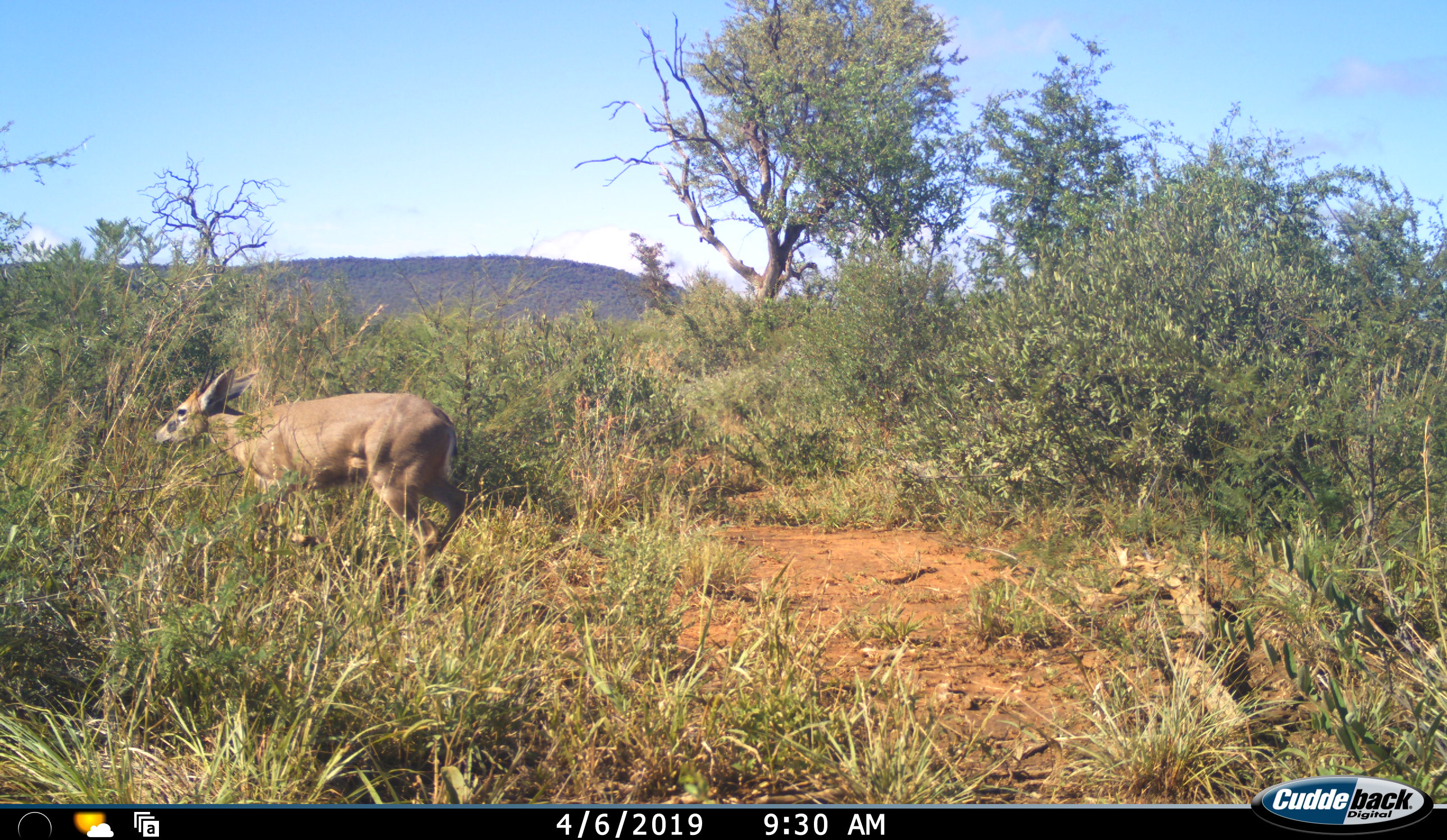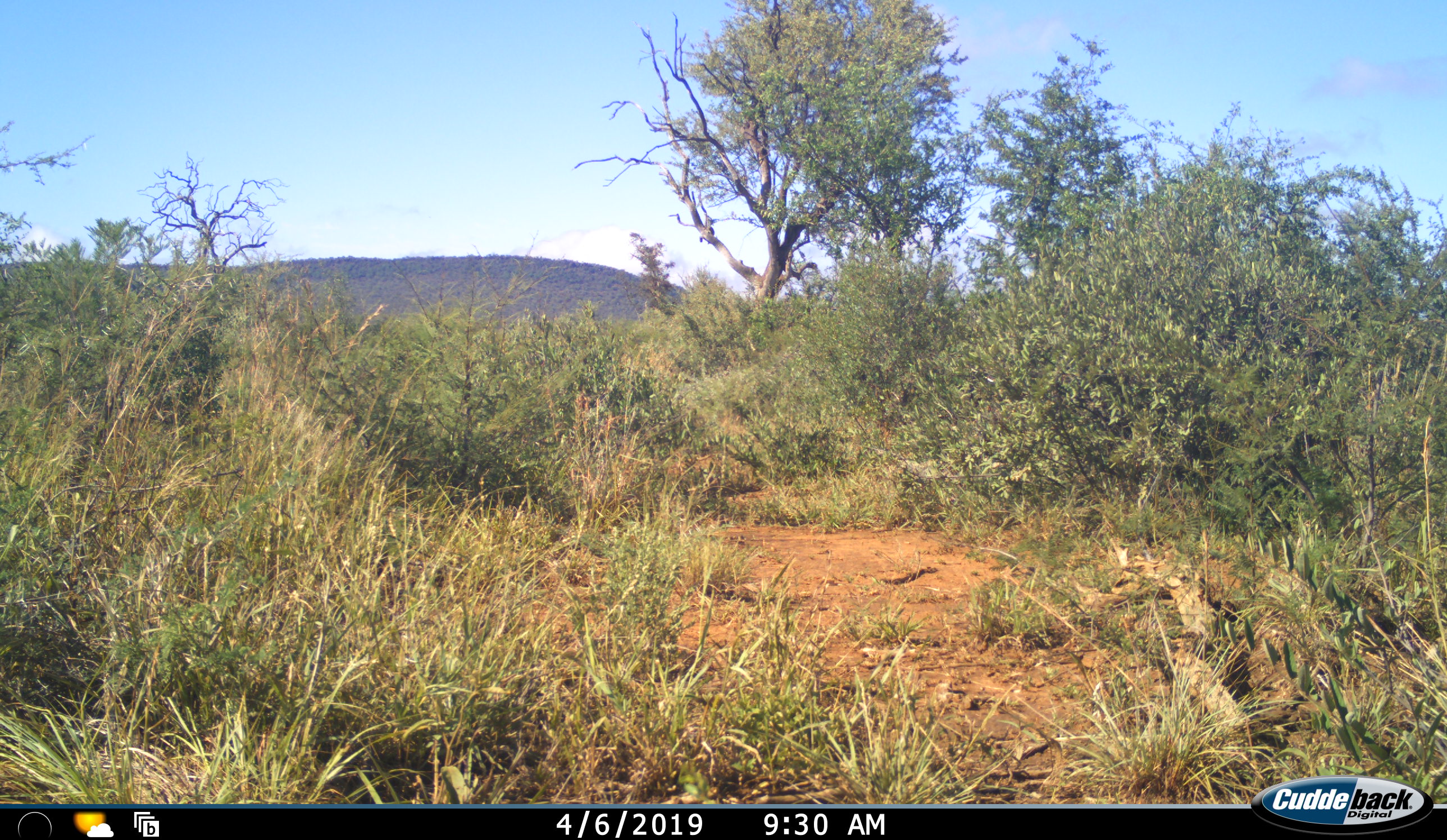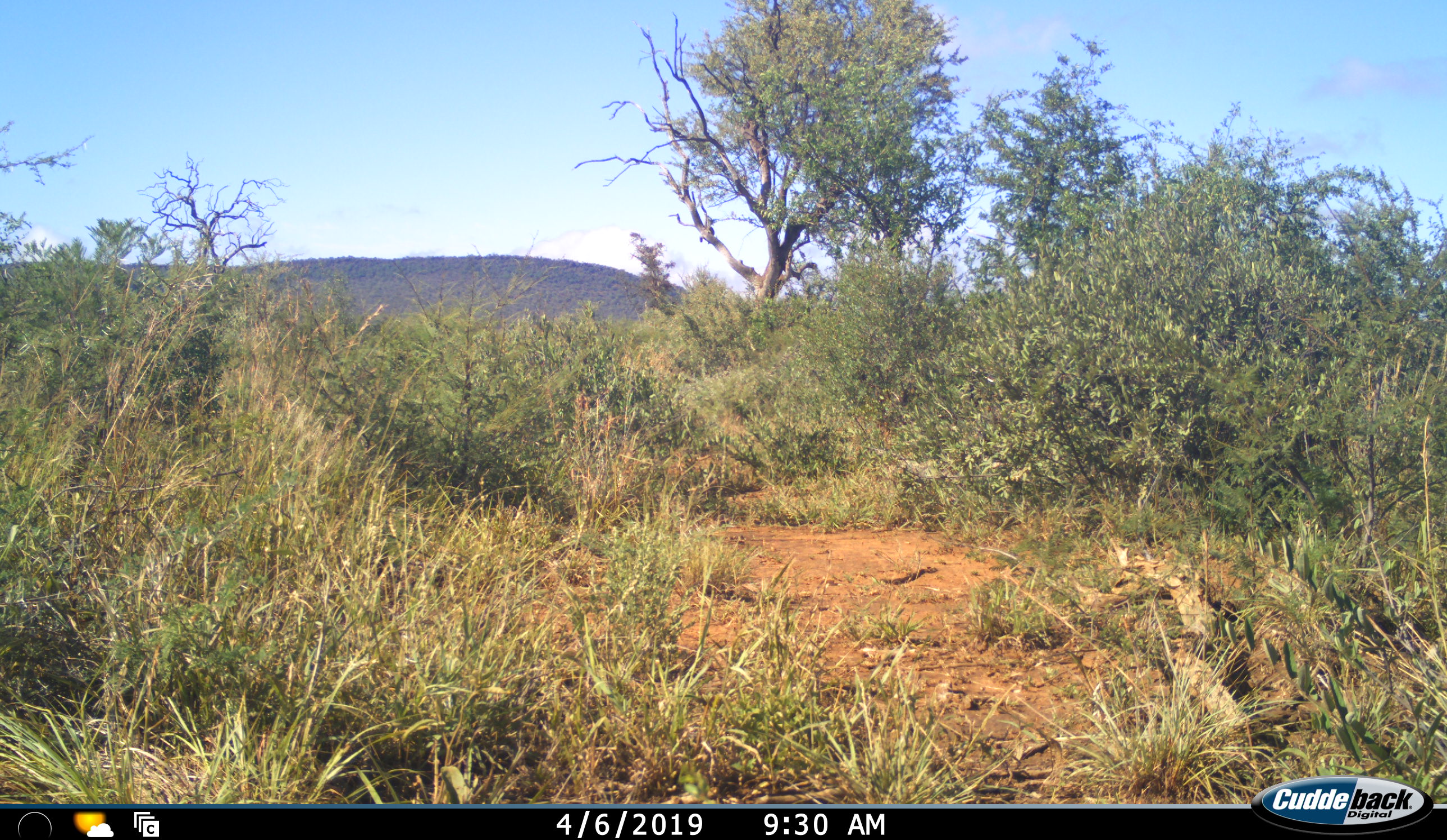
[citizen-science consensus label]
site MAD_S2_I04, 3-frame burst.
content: unidentified animal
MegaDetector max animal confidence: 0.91